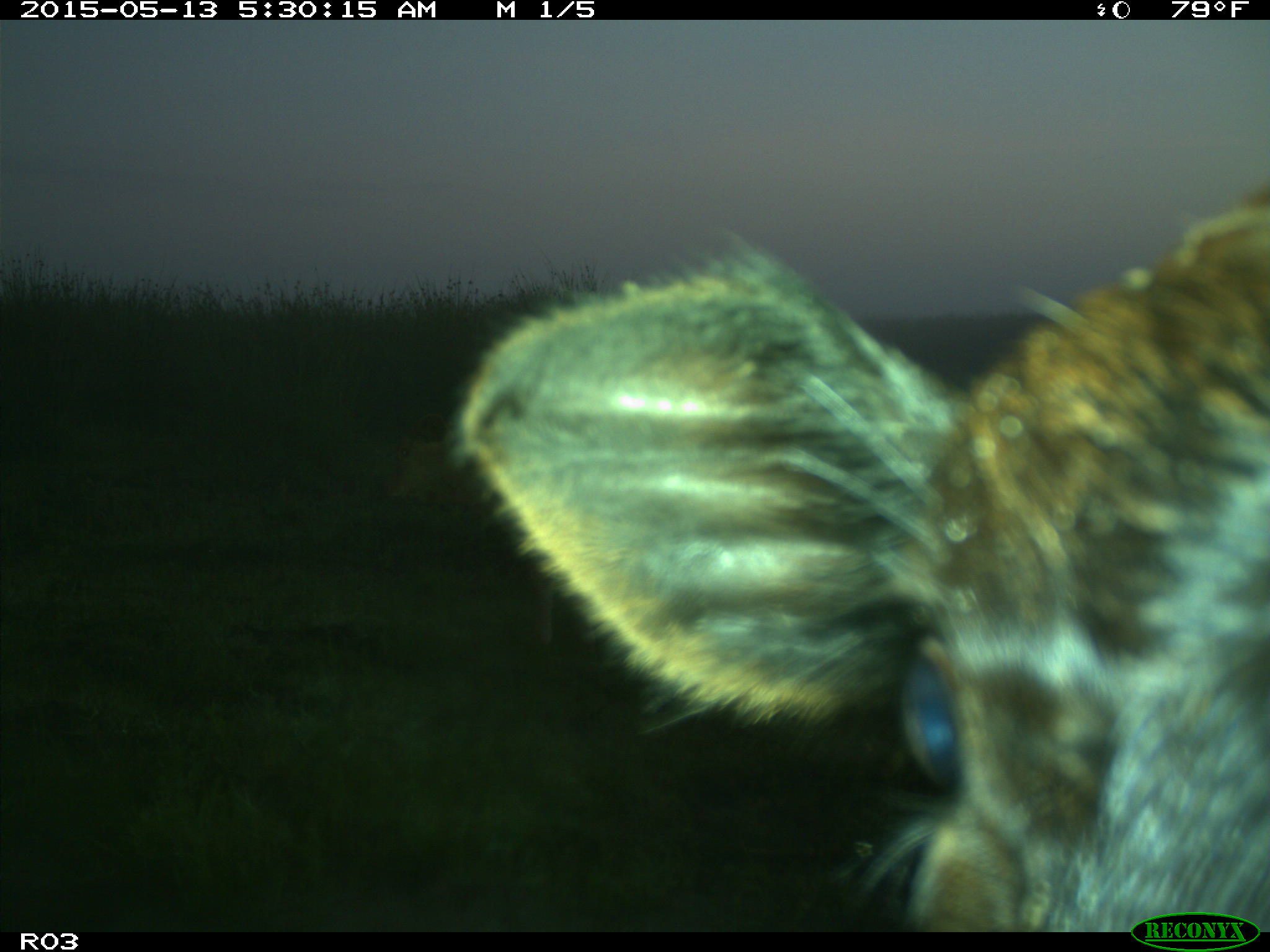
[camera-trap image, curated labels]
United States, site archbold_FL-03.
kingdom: Animalia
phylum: Chordata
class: Mammalia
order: Artiodactyla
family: Bovidae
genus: Bos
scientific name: Bos taurus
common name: domestic cow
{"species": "Bos taurus (domestic cow)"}